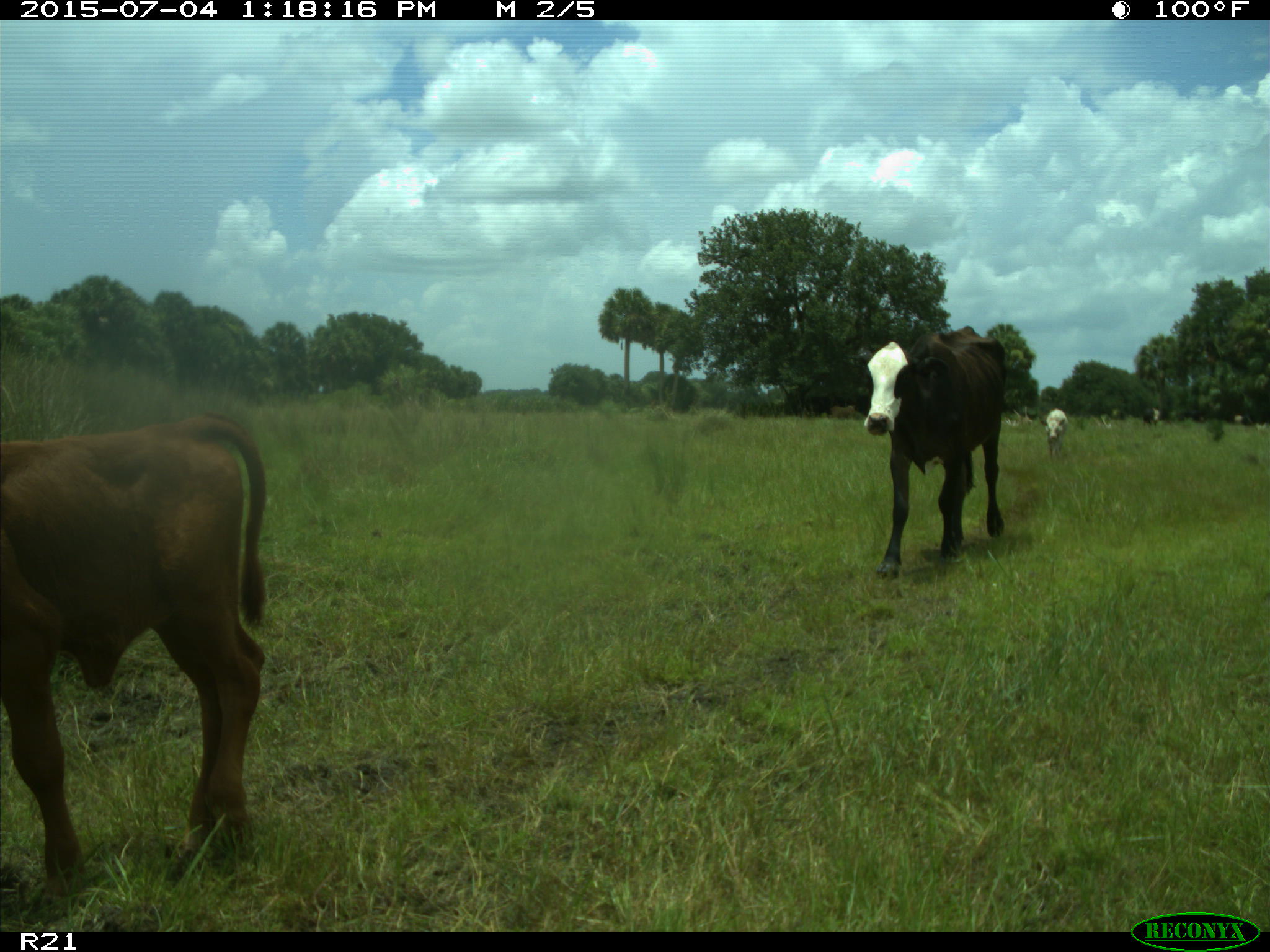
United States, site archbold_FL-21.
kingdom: Animalia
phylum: Chordata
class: Mammalia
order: Artiodactyla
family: Bovidae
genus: Bos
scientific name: Bos taurus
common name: domestic cow